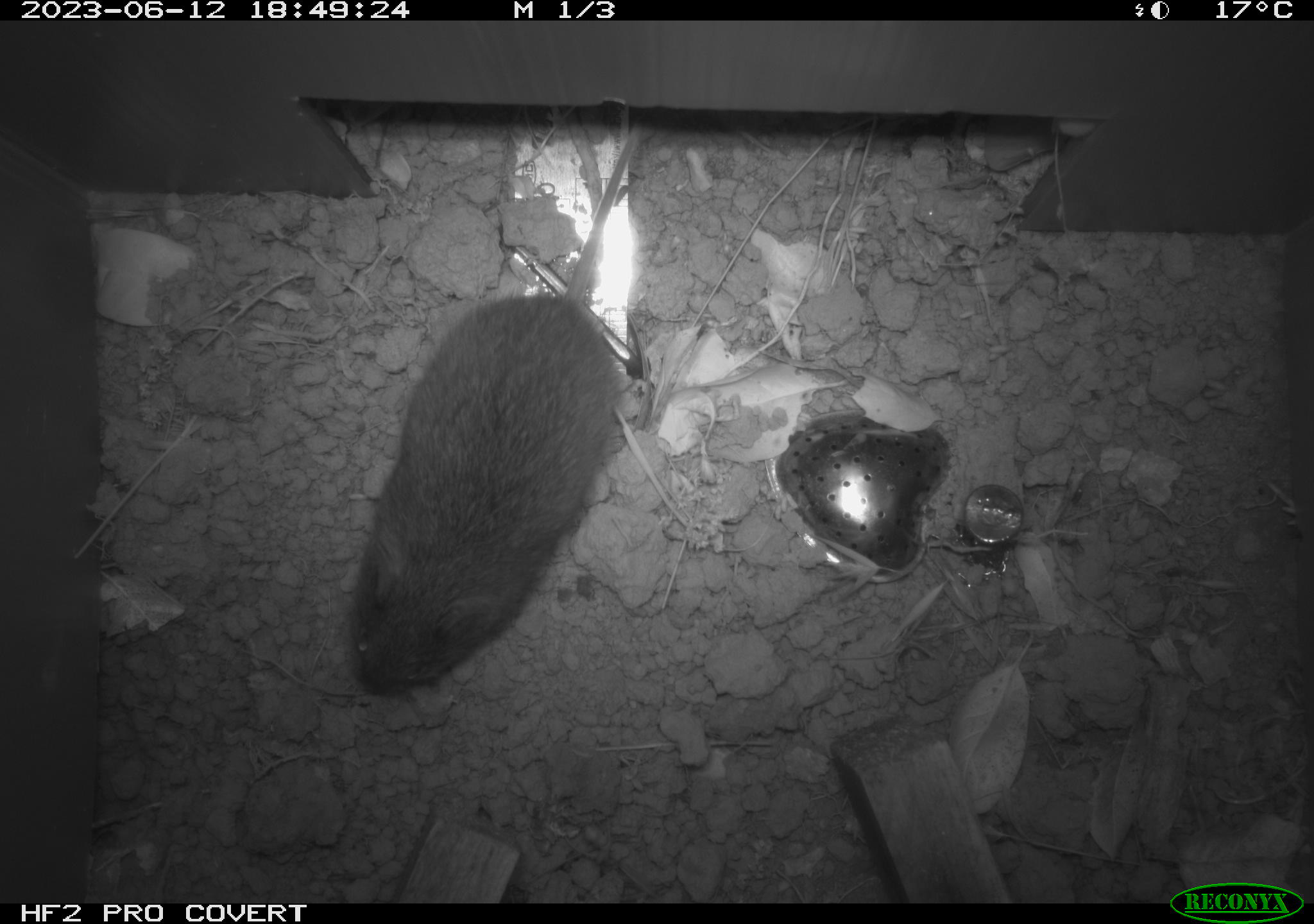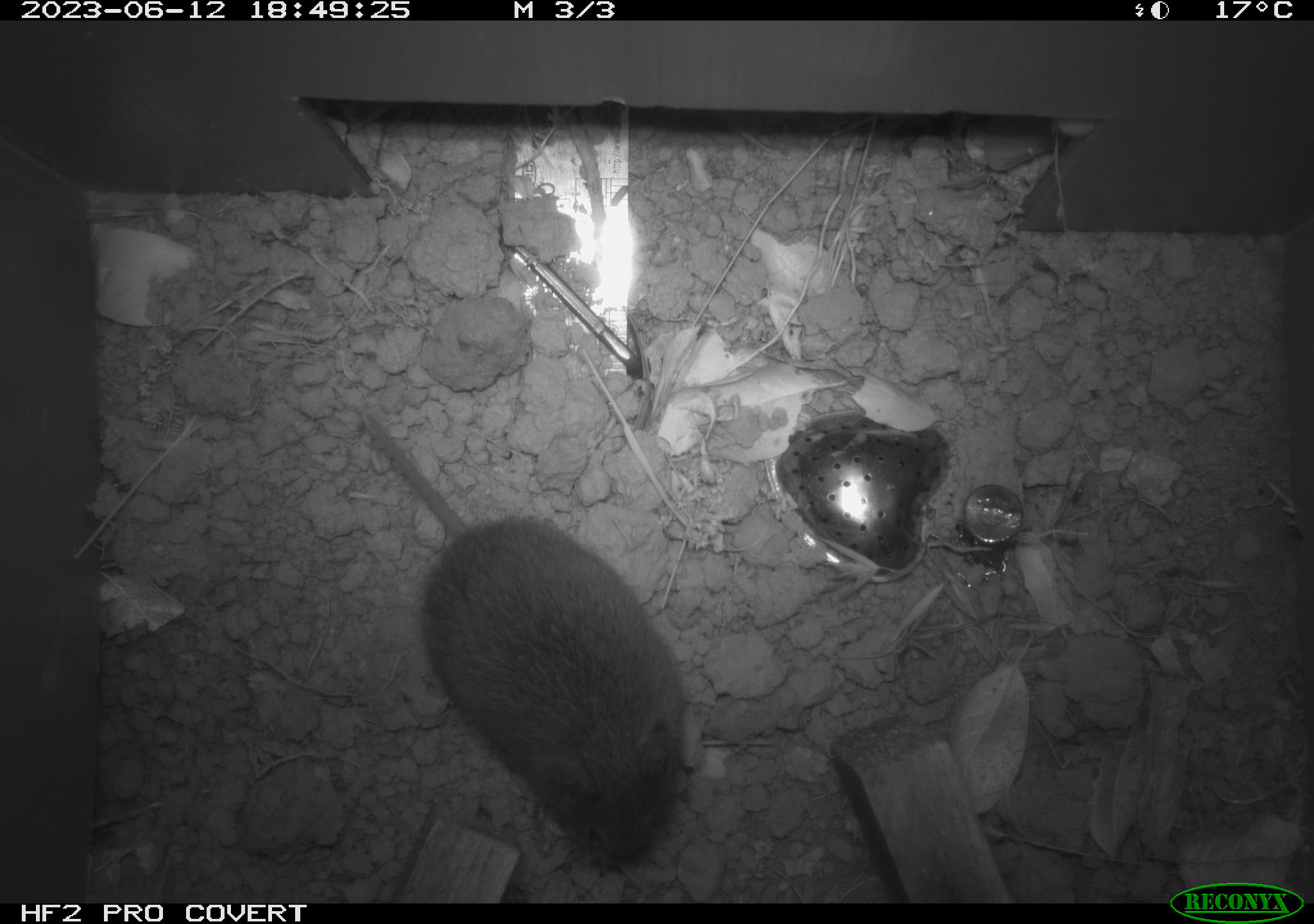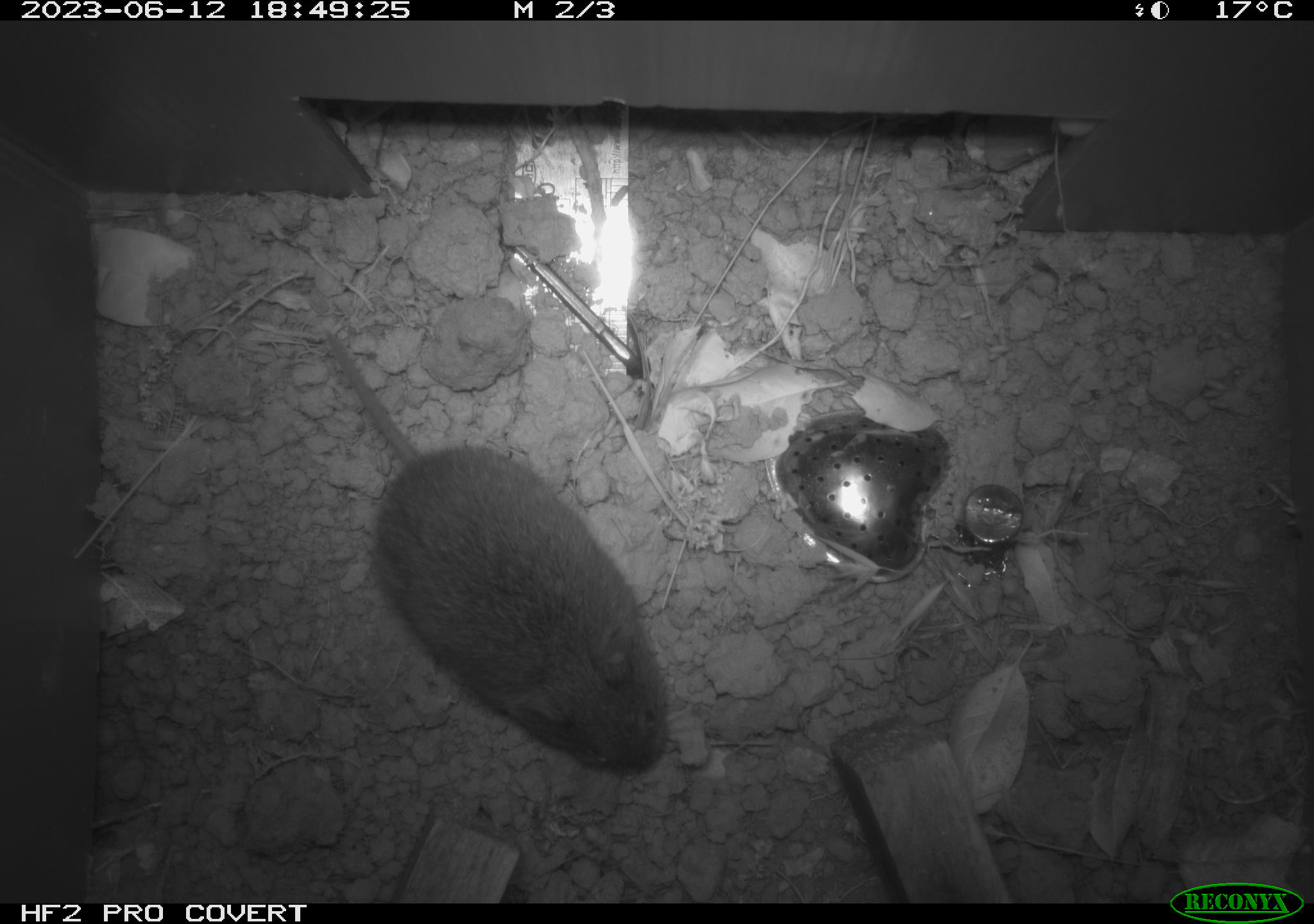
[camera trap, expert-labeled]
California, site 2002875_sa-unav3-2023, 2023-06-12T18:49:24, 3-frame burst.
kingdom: Animalia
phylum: Chordata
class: Mammalia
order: Rodentia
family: Cricetidae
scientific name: Arvicolinae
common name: voles, lemmings, and muskrats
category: arvicolinae subfamily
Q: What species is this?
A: Arvicolinae subfamily (voles, lemmings, and muskrats) (Arvicolinae).